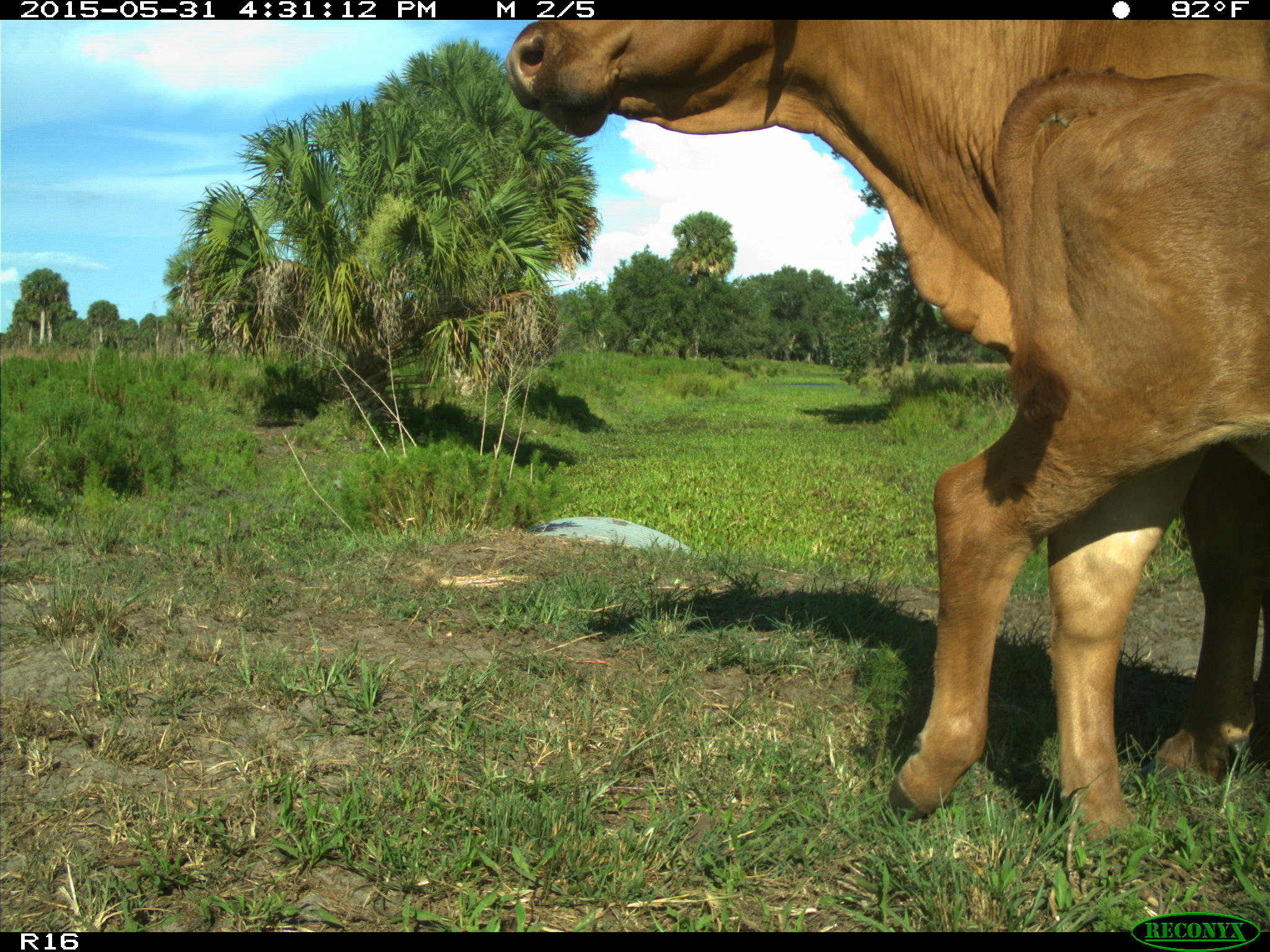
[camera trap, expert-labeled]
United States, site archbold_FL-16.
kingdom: Animalia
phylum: Chordata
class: Mammalia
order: Artiodactyla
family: Bovidae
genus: Bos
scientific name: Bos taurus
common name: domestic cow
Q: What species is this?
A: Bos taurus (domestic cow).